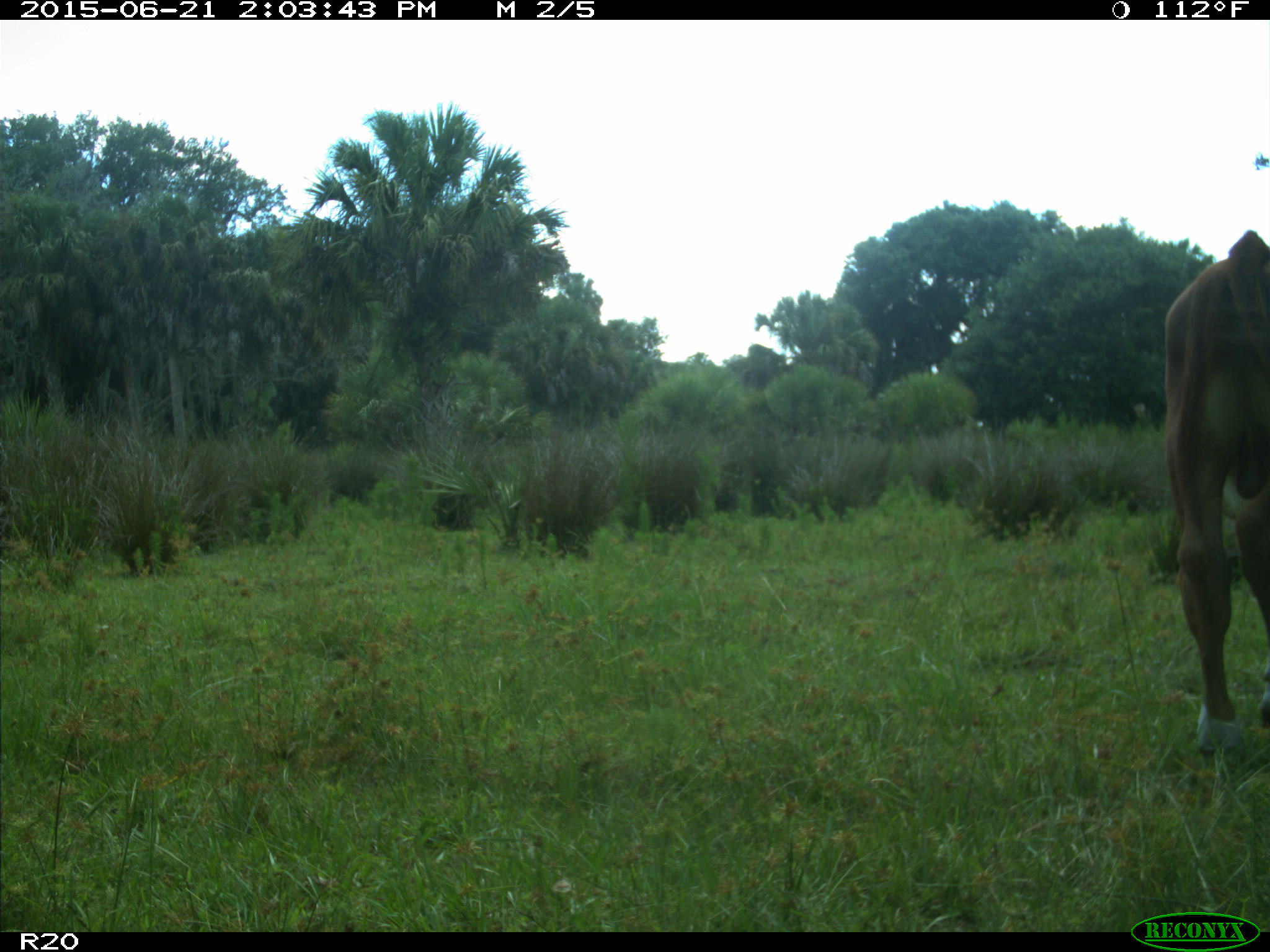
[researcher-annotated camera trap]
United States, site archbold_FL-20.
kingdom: Animalia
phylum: Chordata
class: Mammalia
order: Artiodactyla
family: Bovidae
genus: Bos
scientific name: Bos taurus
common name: domestic cow